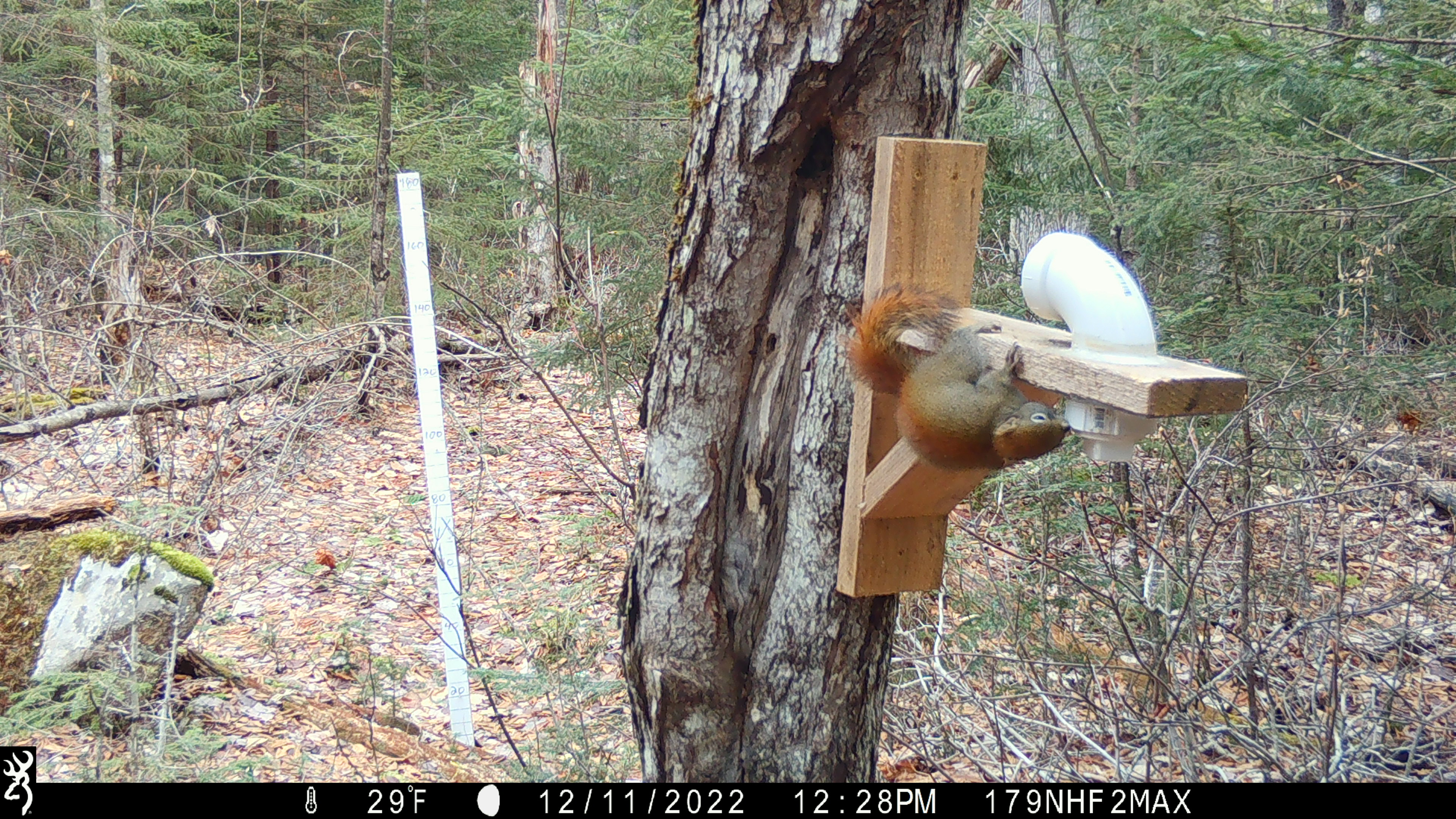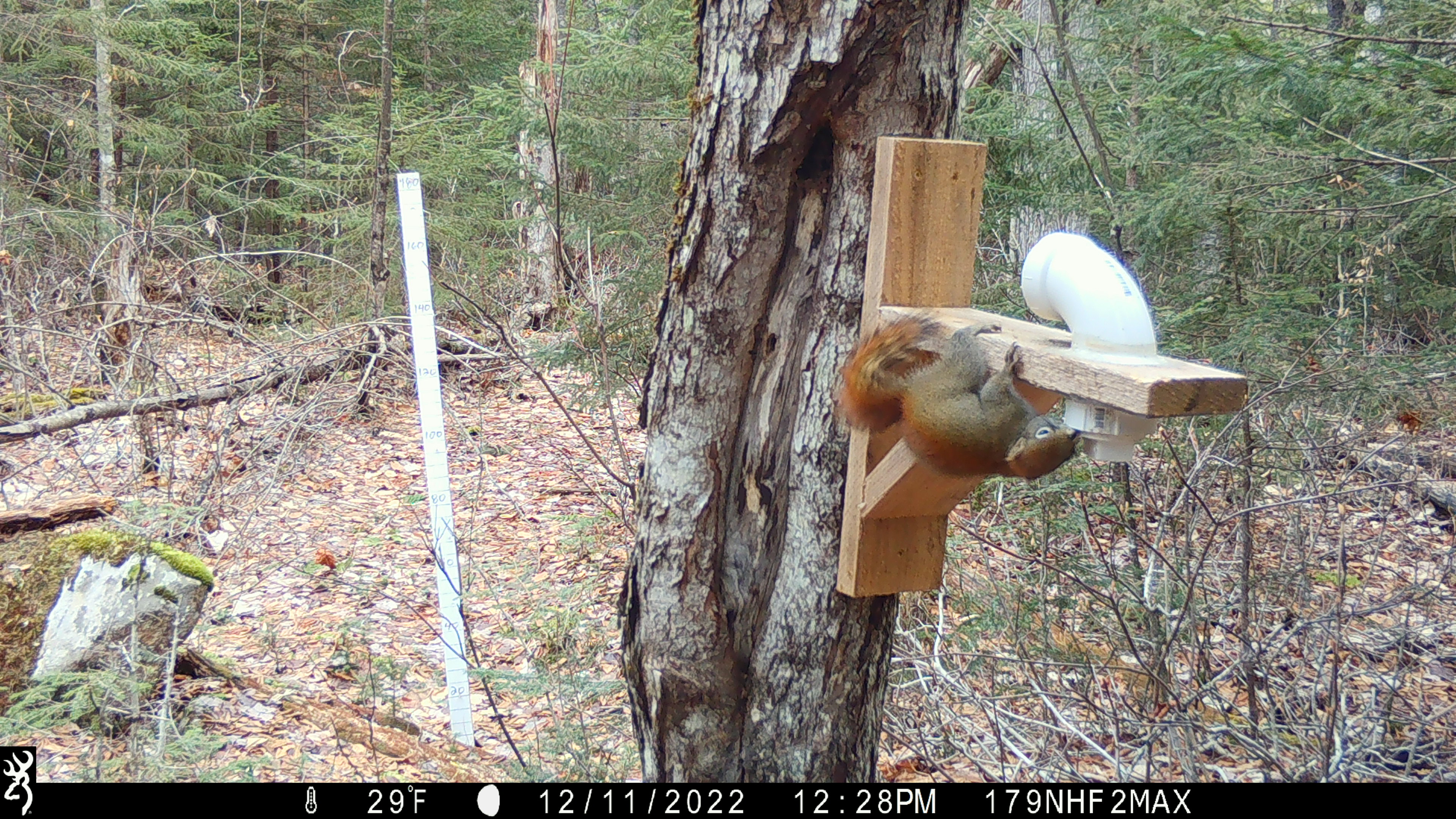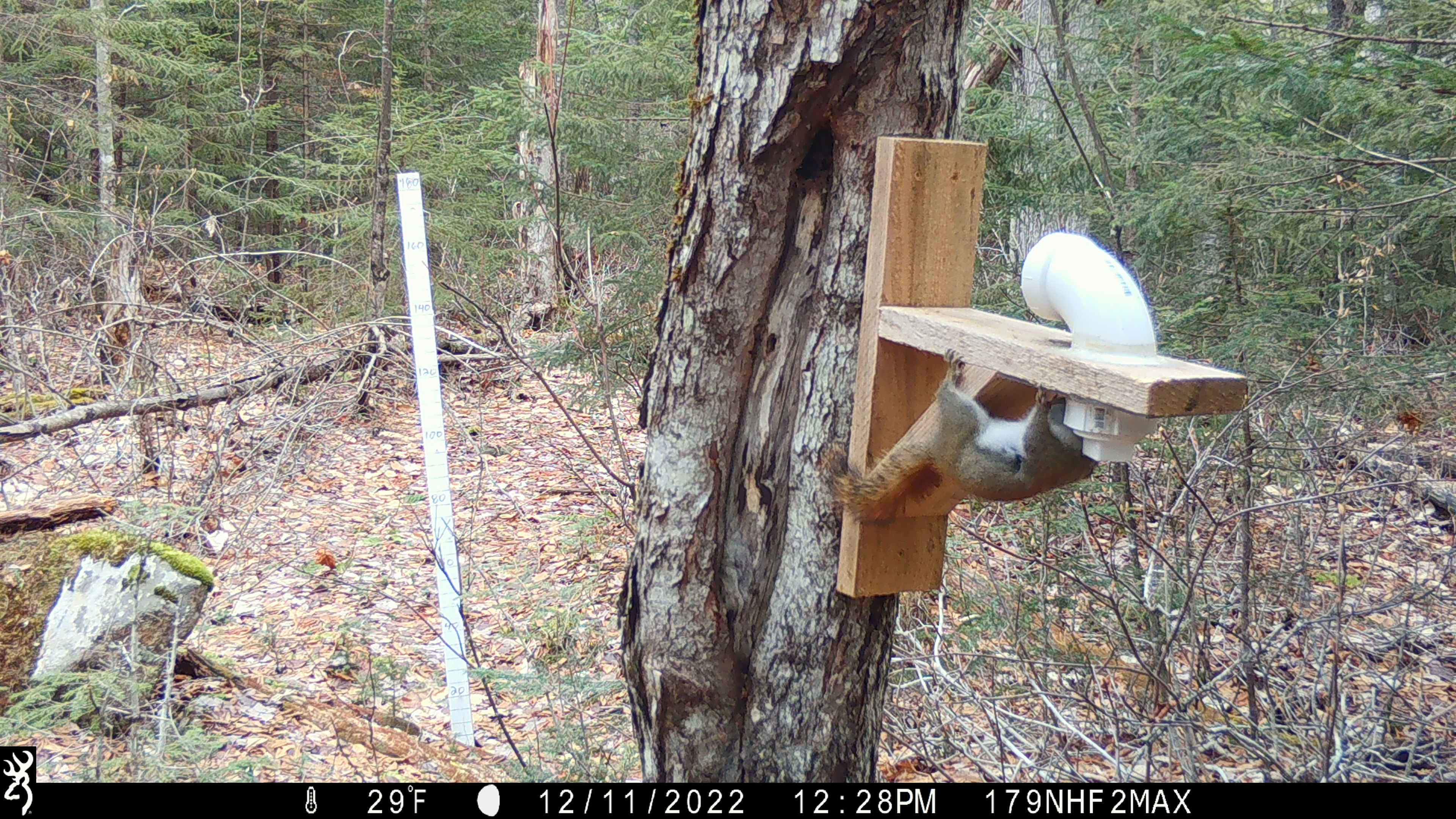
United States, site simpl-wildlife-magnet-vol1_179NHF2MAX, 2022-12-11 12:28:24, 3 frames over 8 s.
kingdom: Animalia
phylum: Chordata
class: Mammalia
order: Rodentia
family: Sciuridae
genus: Tamiasciurus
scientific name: Tamiasciurus hudsonicus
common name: red squirrel